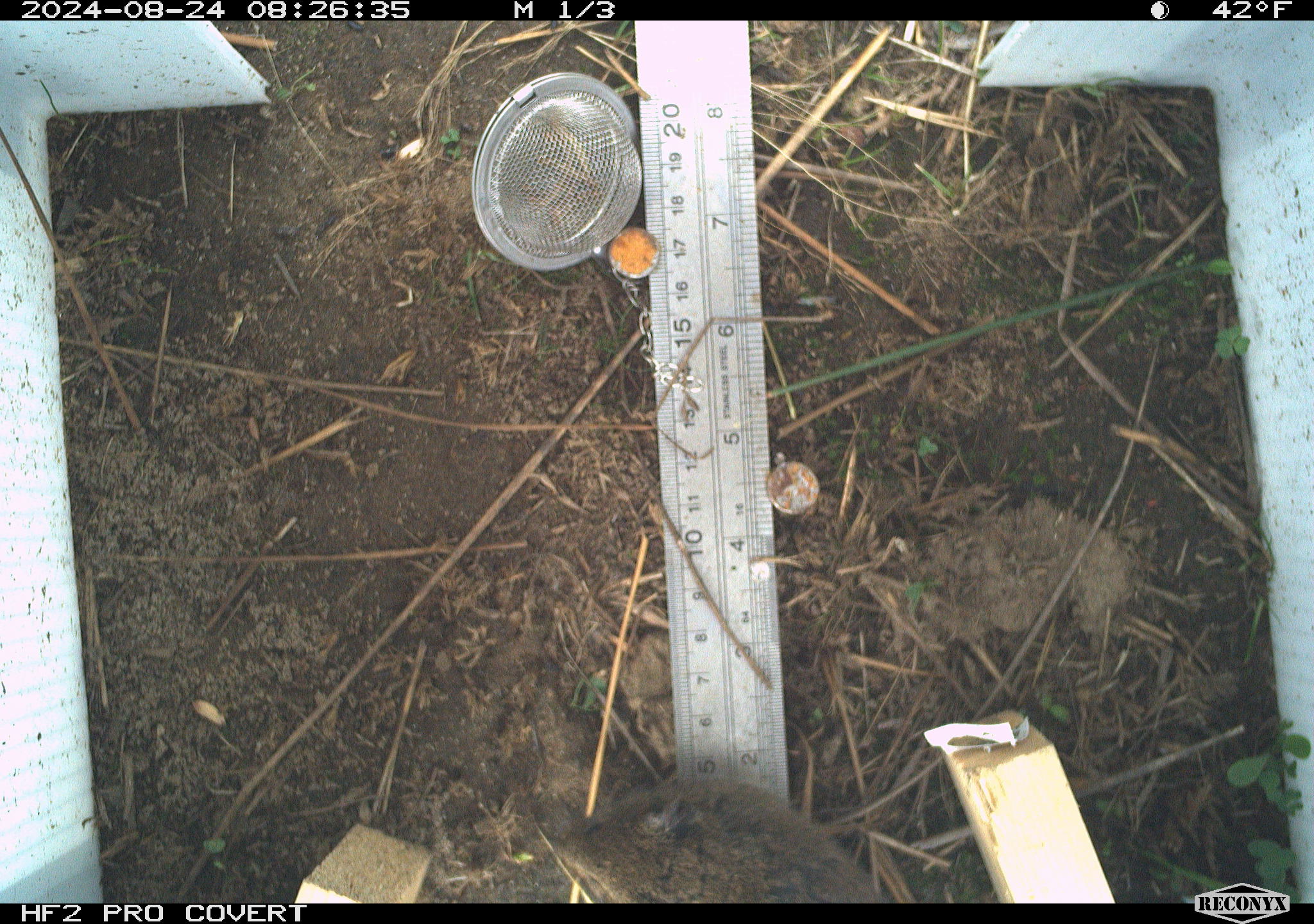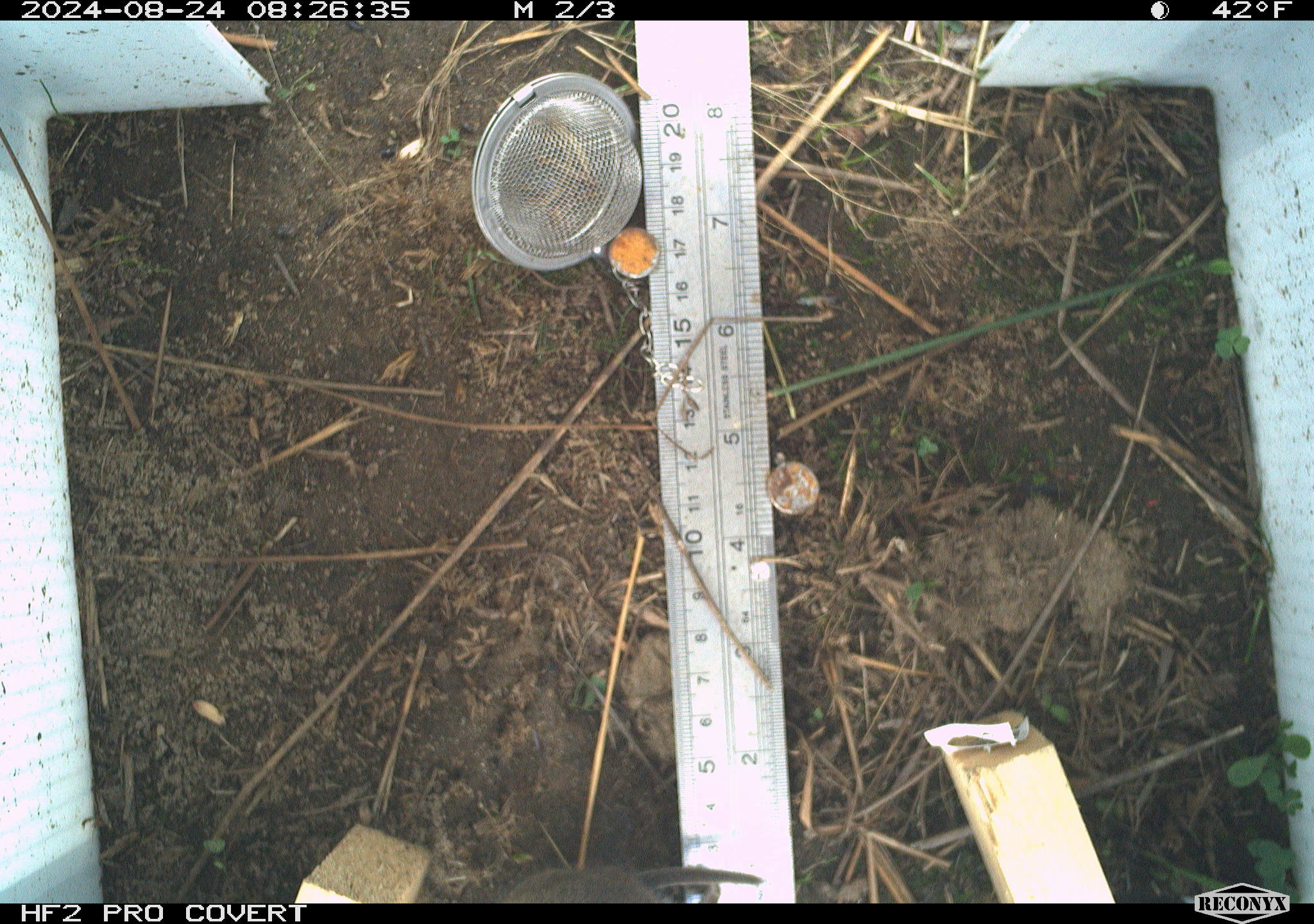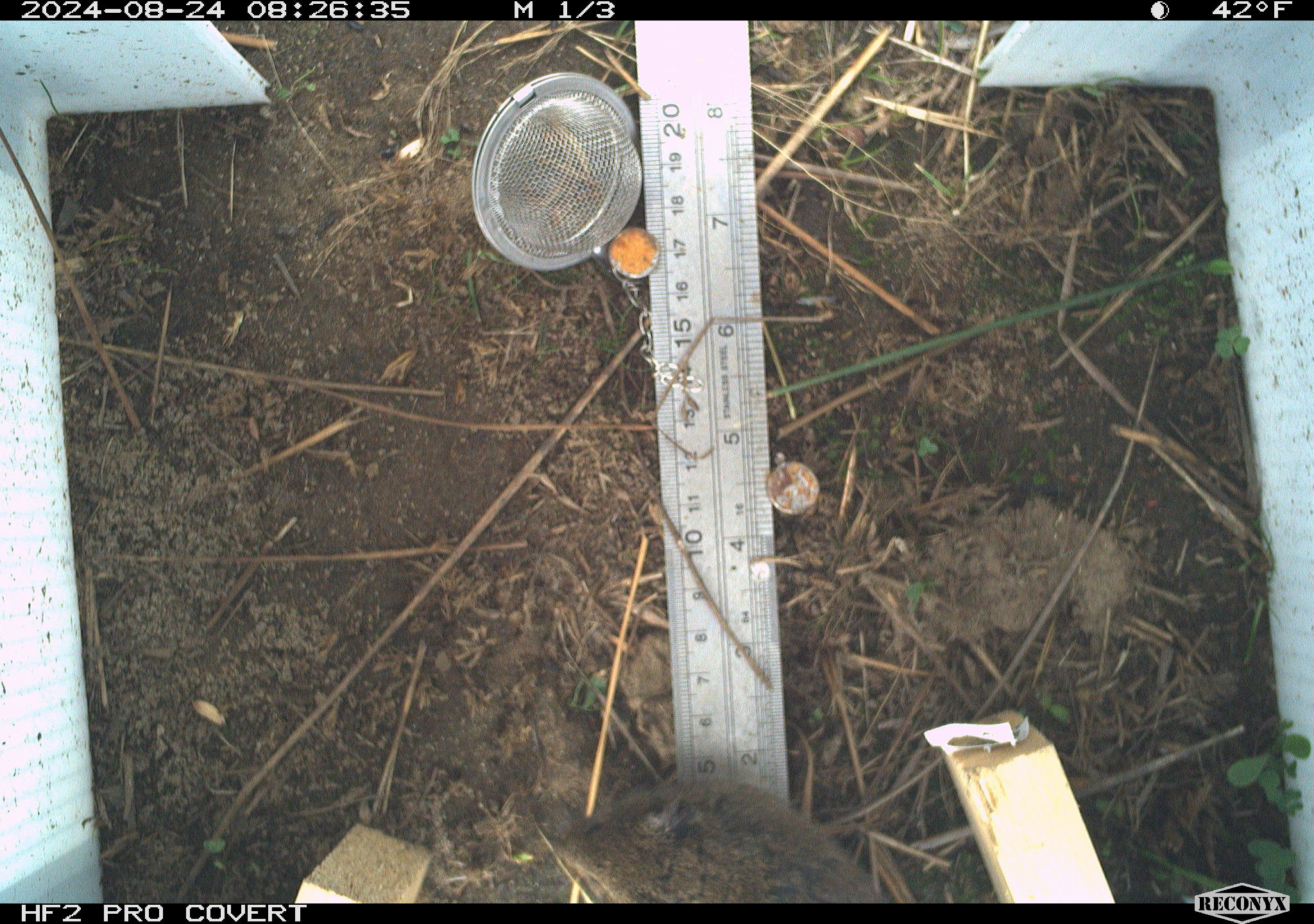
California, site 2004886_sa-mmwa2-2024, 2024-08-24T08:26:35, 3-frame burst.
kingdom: Animalia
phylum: Chordata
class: Mammalia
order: Rodentia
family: Cricetidae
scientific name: Arvicolinae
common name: voles, lemmings, and muskrats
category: arvicolinae subfamily